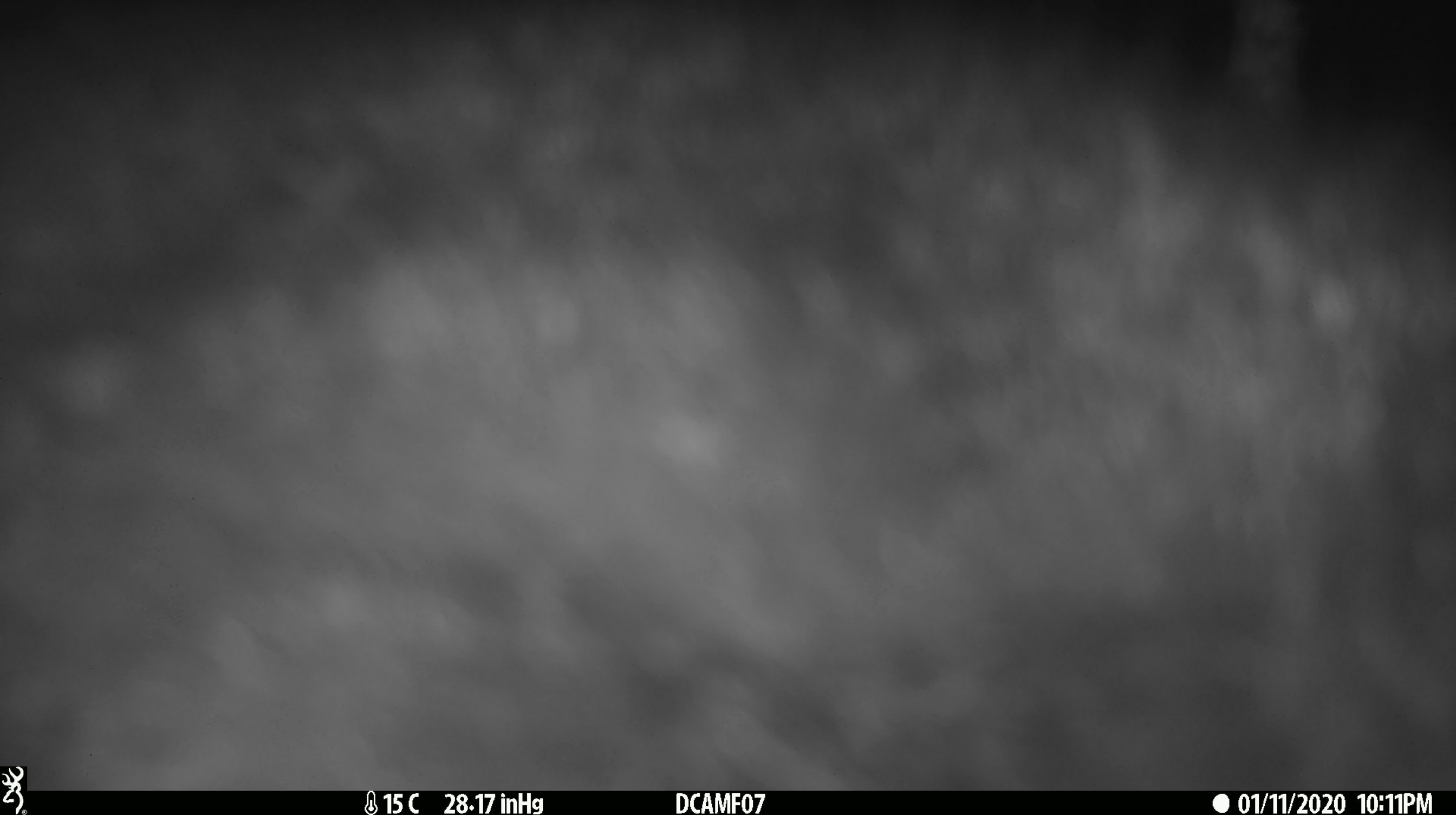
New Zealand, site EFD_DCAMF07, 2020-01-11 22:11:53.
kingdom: Animalia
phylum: Chordata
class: Mammalia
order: Diprotodontia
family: Phalangeridae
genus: Trichosurus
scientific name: Trichosurus vulpecula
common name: common brushtail possum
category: possum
Possum (common brushtail possum) (Trichosurus vulpecula).